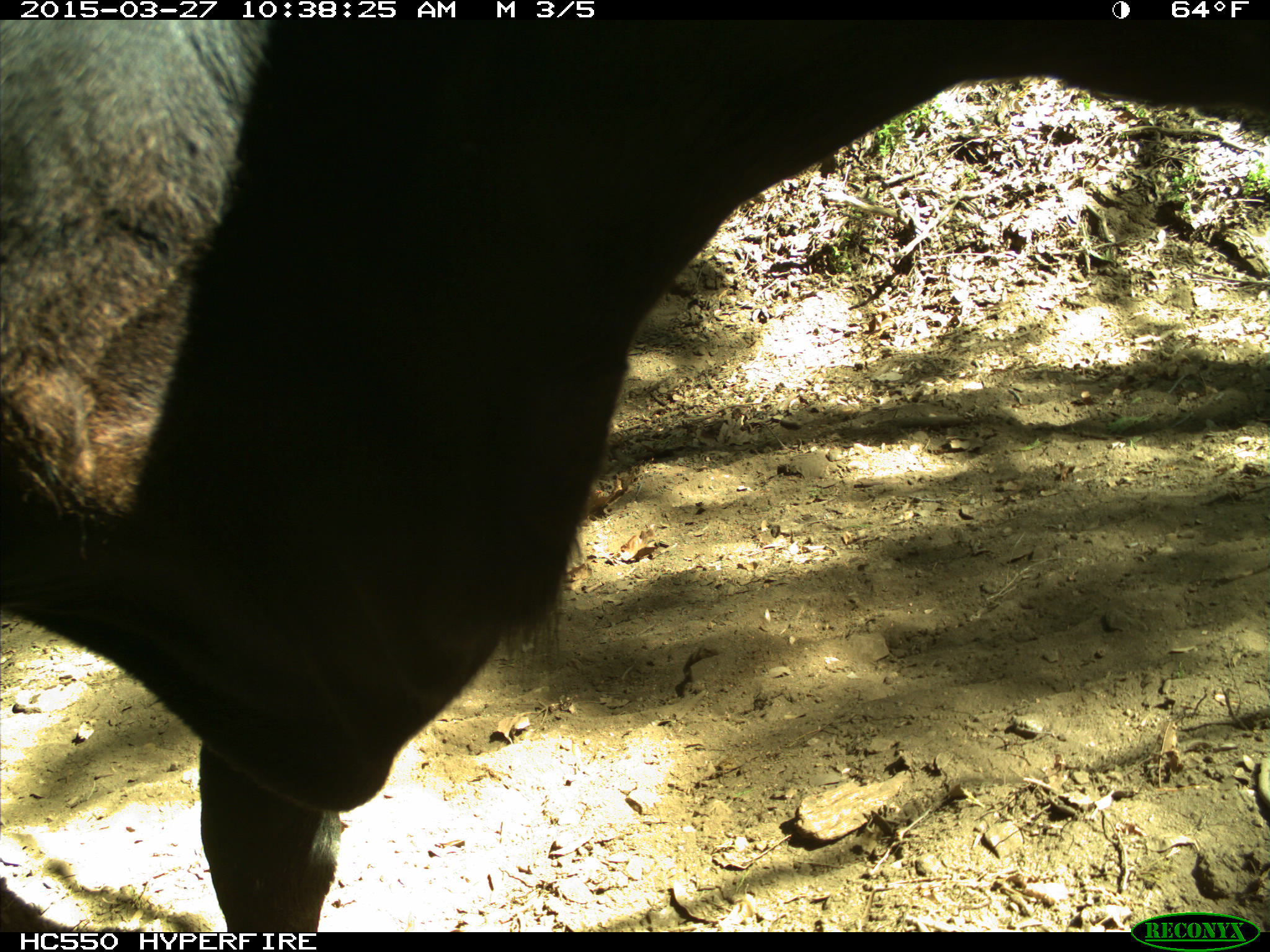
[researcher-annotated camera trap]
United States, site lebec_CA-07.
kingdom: Animalia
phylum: Chordata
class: Mammalia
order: Artiodactyla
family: Bovidae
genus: Bos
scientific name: Bos taurus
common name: domestic cow